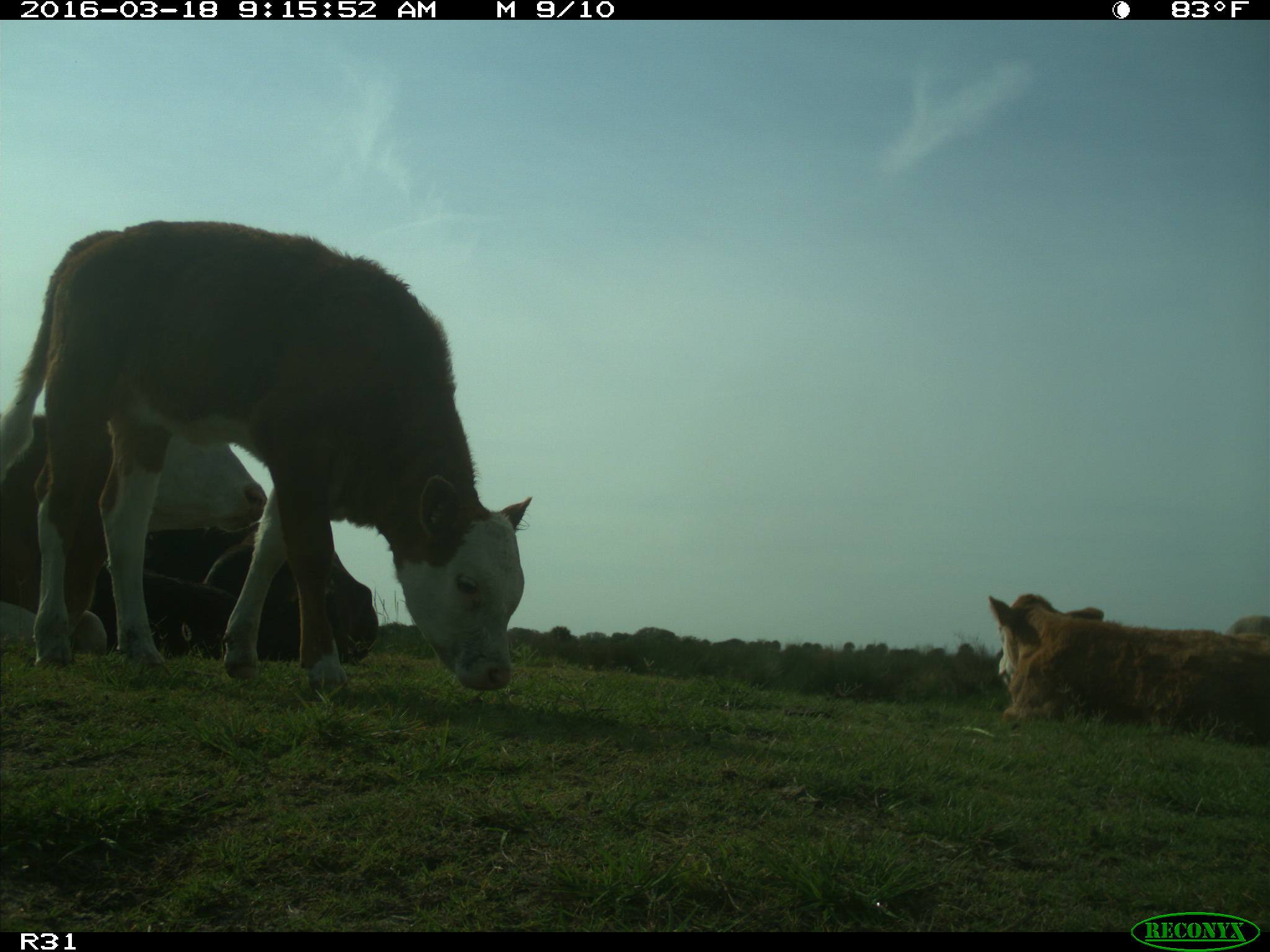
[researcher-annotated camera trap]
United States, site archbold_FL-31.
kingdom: Animalia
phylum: Chordata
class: Mammalia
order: Artiodactyla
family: Bovidae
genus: Bos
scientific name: Bos taurus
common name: domestic cow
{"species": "Bos taurus (domestic cow)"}